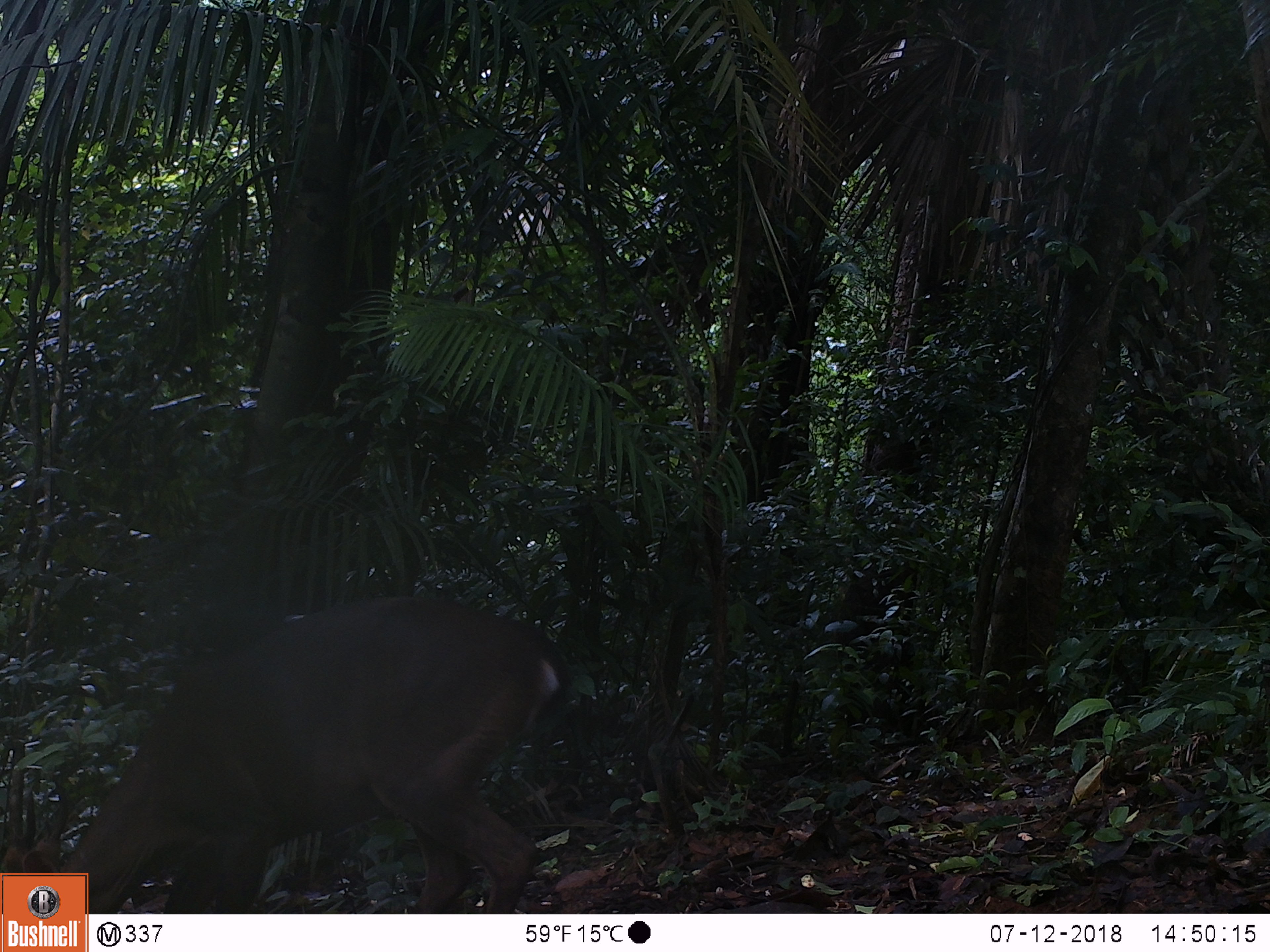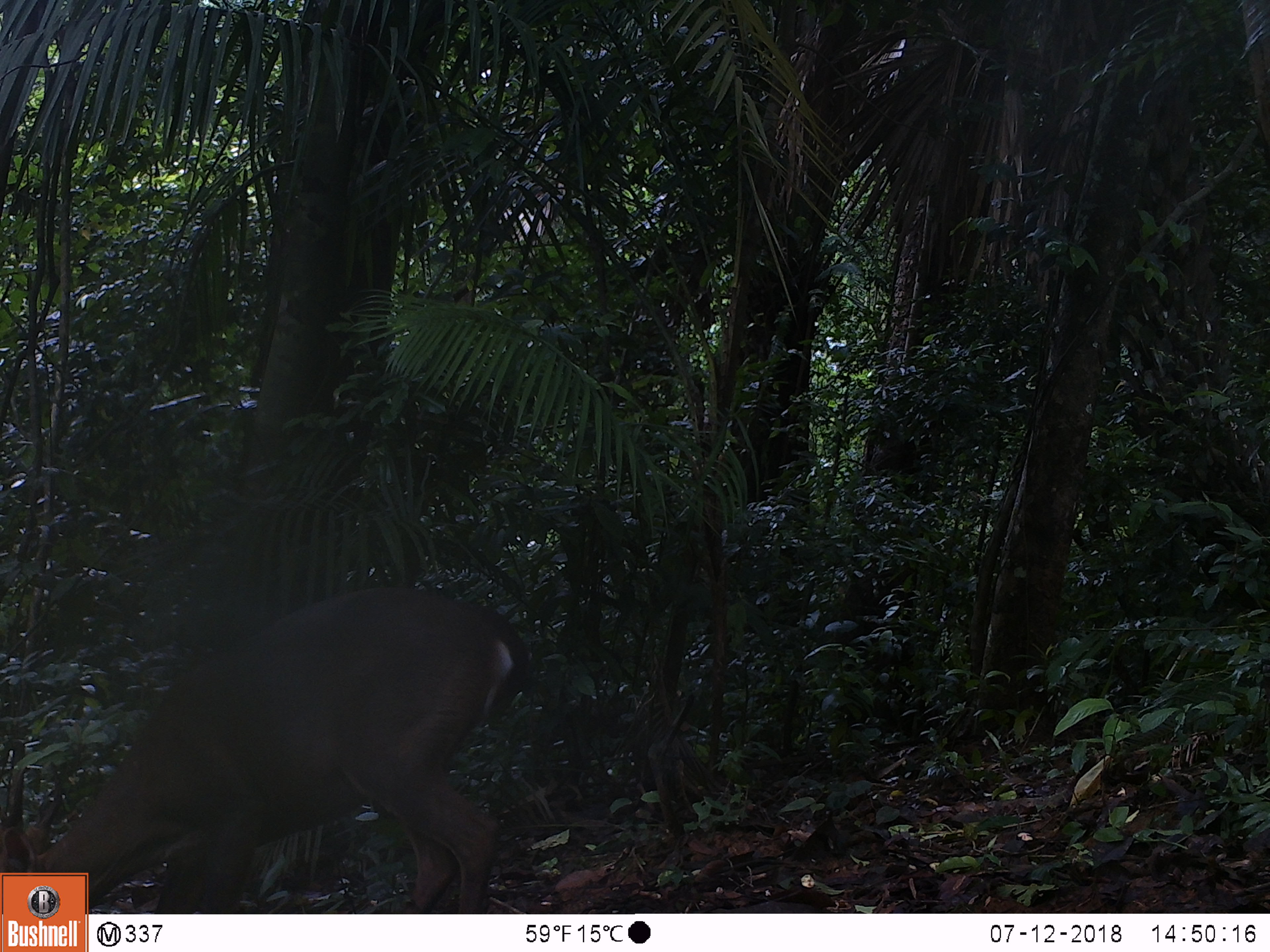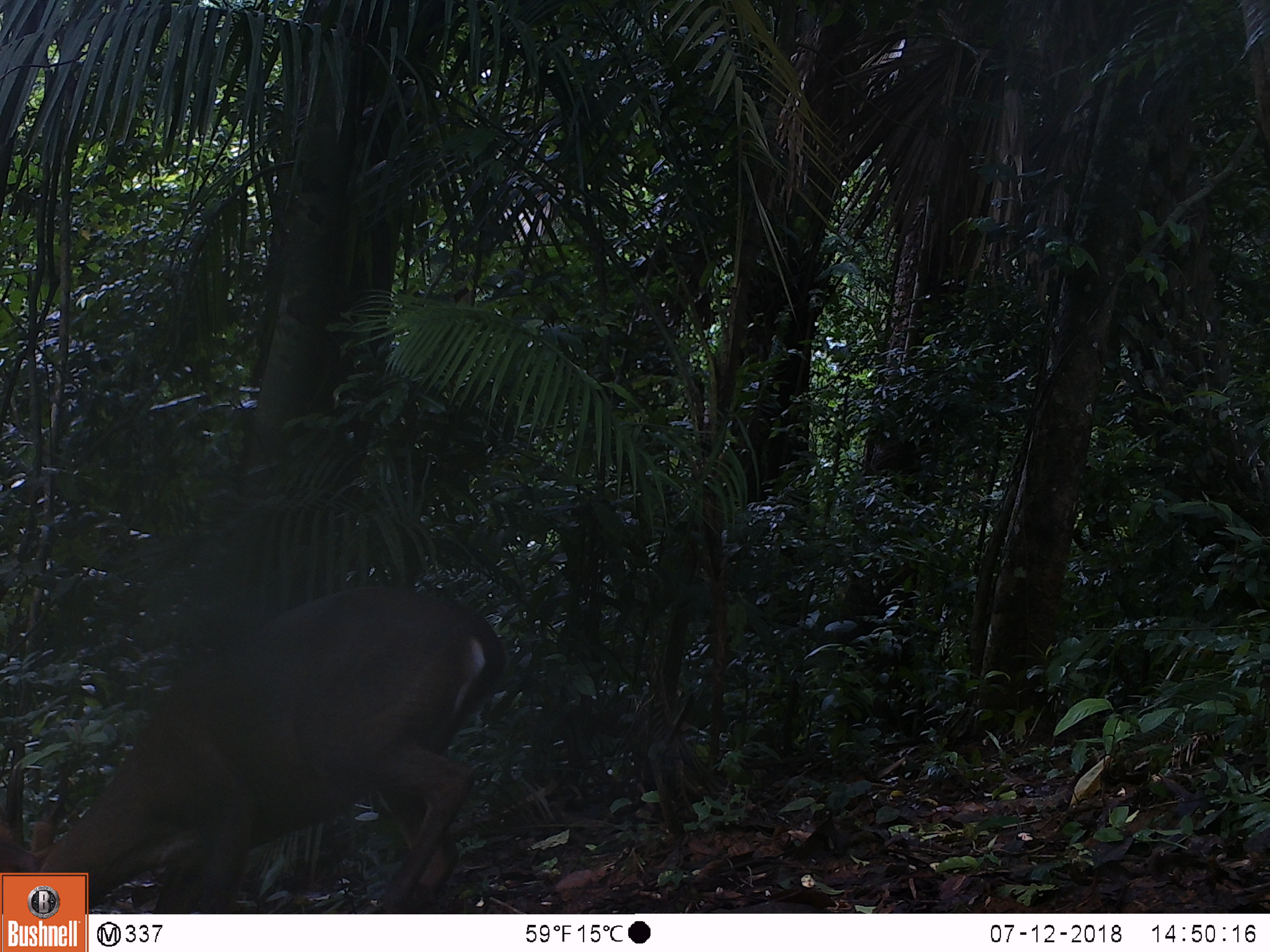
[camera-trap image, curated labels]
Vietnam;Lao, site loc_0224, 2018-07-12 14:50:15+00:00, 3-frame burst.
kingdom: Animalia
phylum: Chordata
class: Mammalia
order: Artiodactyla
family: Cervidae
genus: Muntiacus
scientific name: Muntiacus vuquangensis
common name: large-antlered muntjac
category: large antlered muntjac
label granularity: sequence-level